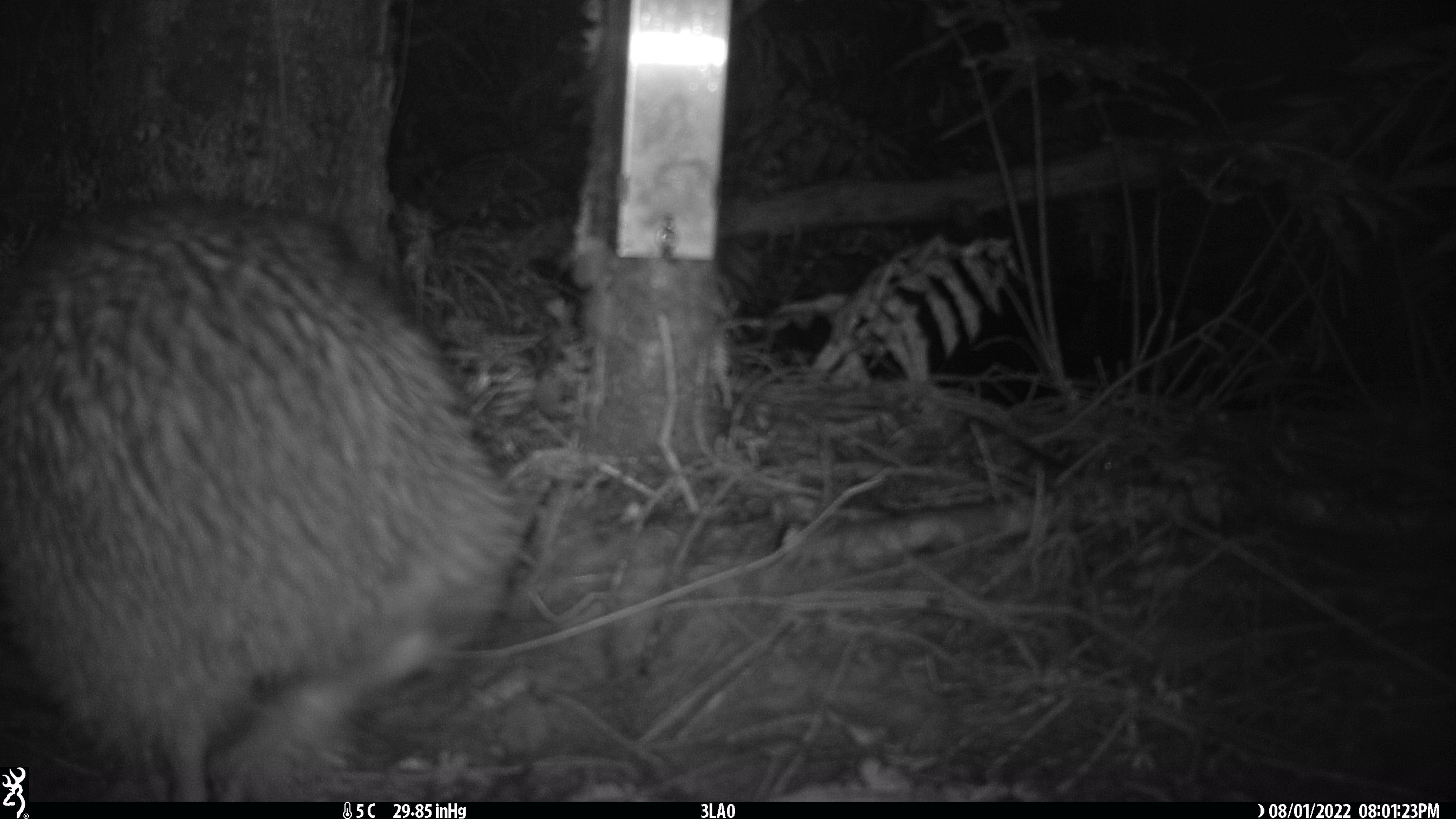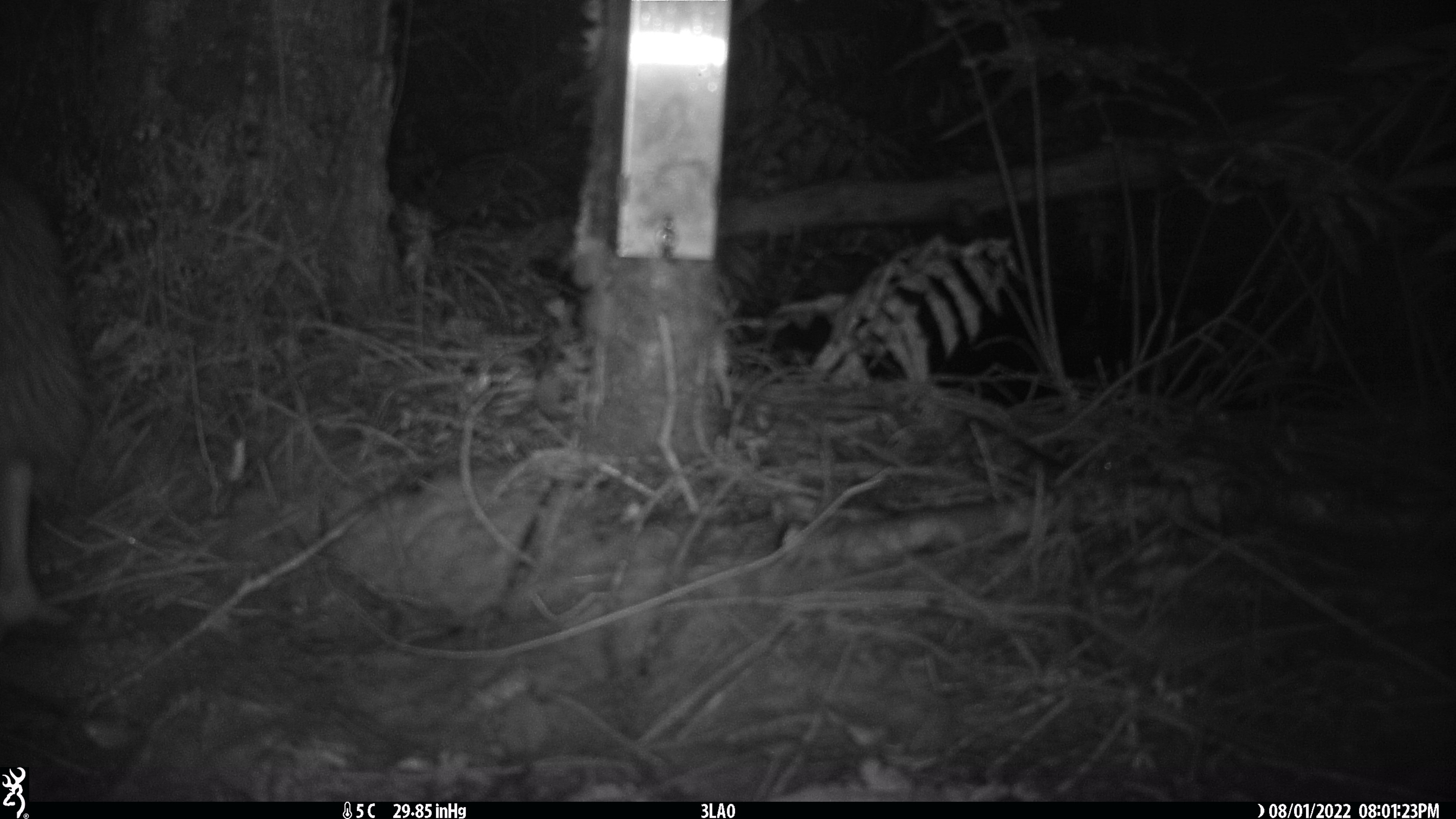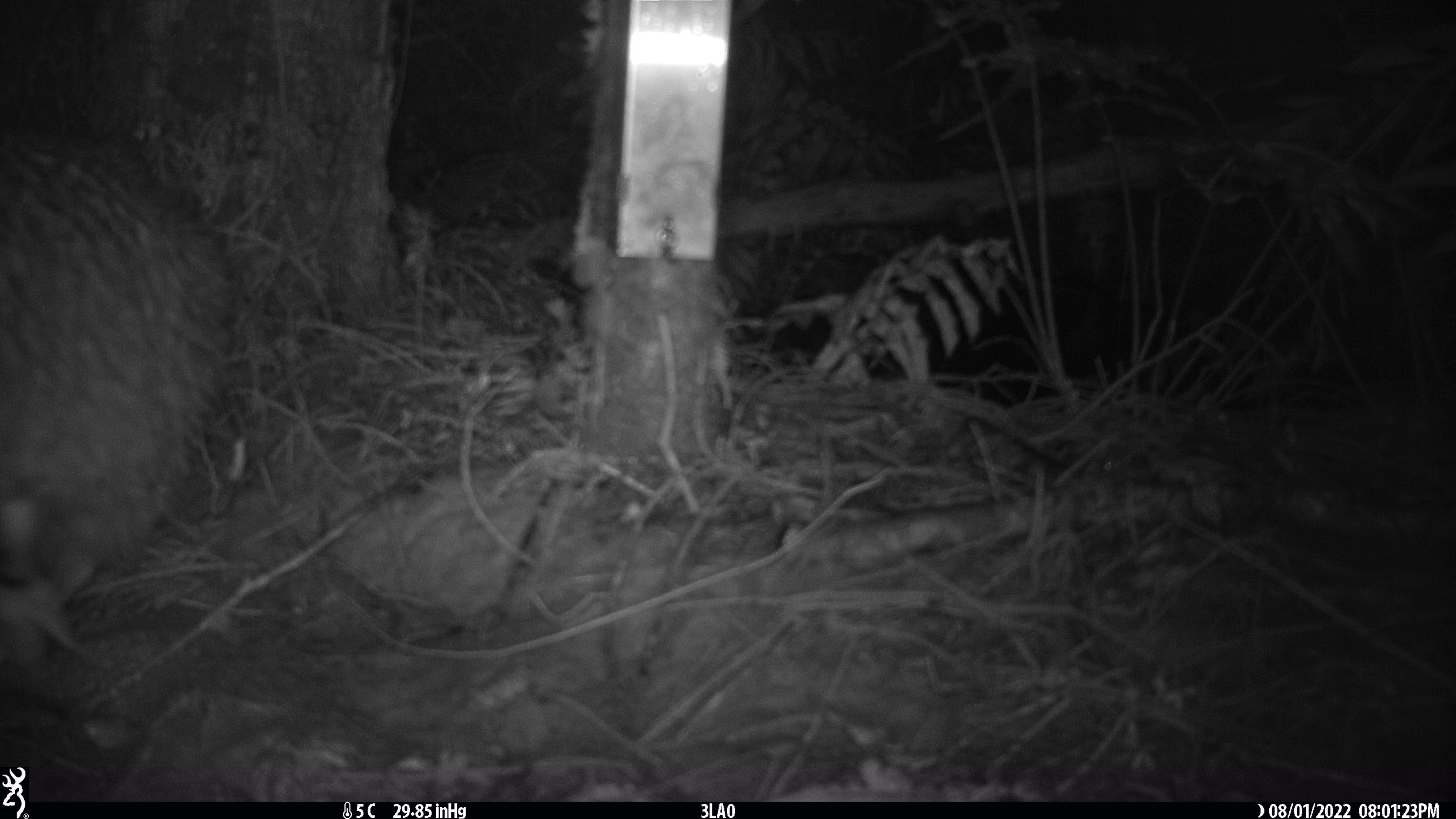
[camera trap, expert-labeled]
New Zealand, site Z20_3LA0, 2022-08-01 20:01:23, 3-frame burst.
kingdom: Animalia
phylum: Chordata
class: Aves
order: Apterygiformes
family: Apterygidae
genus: Apteryx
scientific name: Apteryx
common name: kiwi